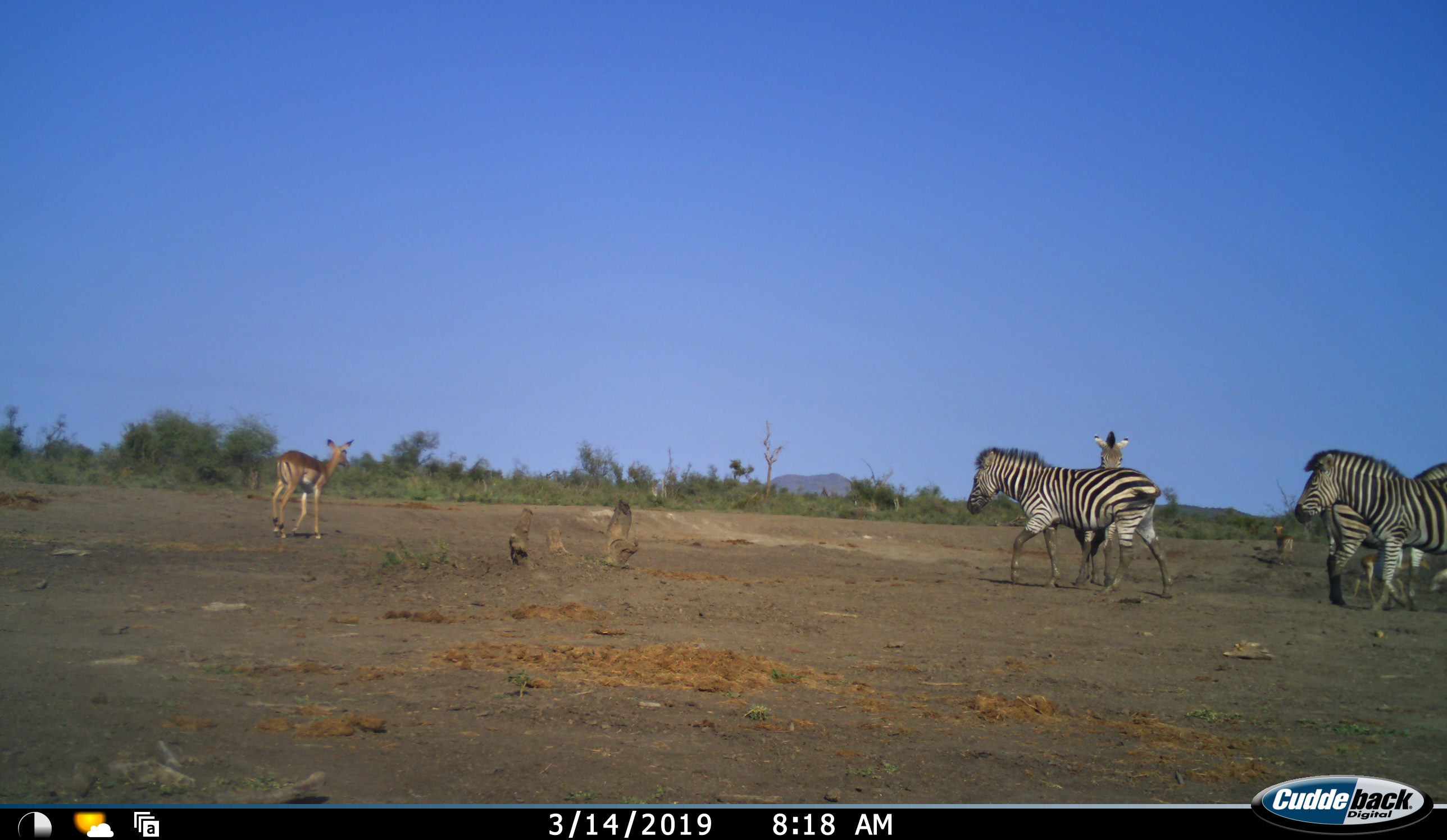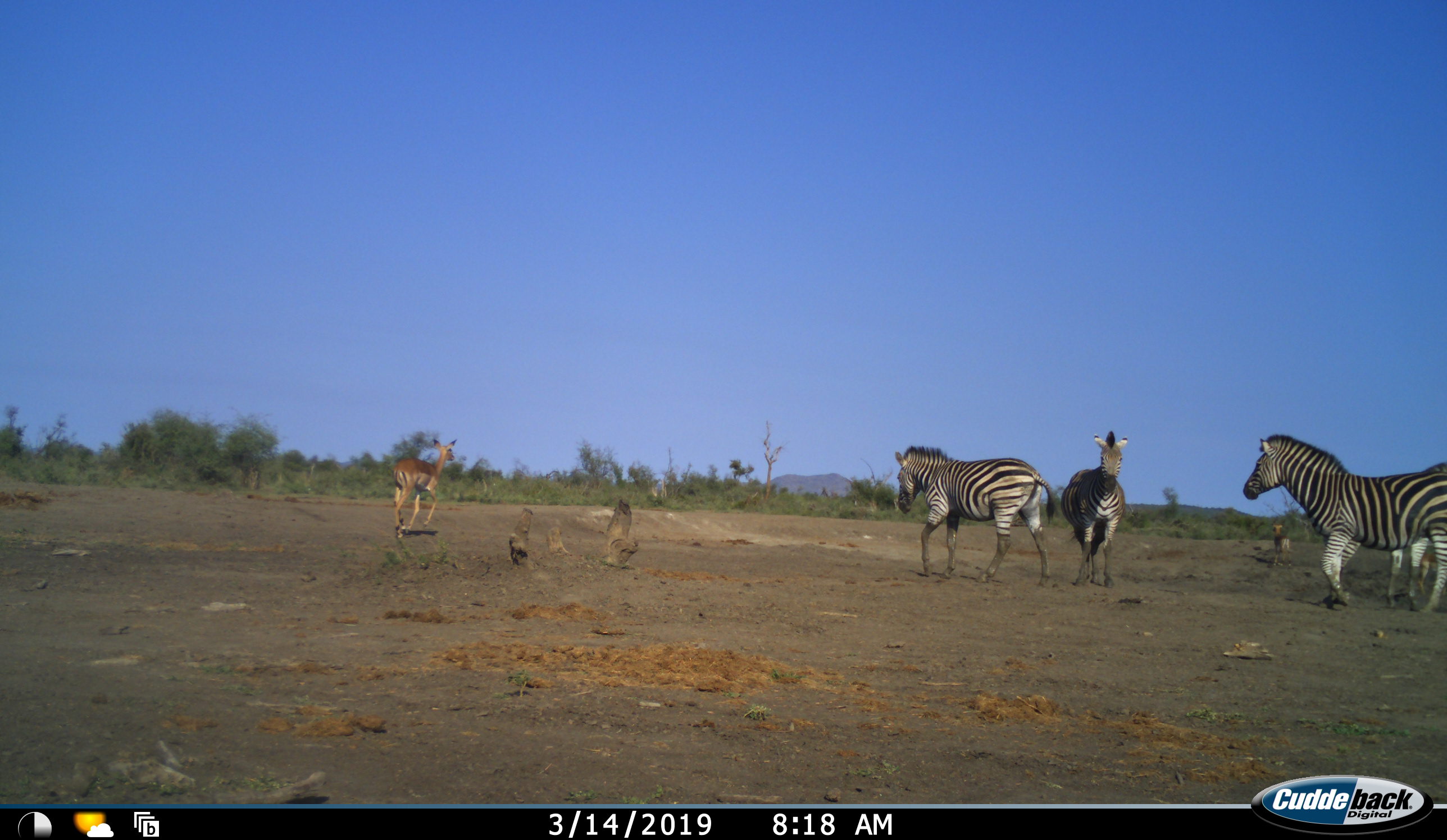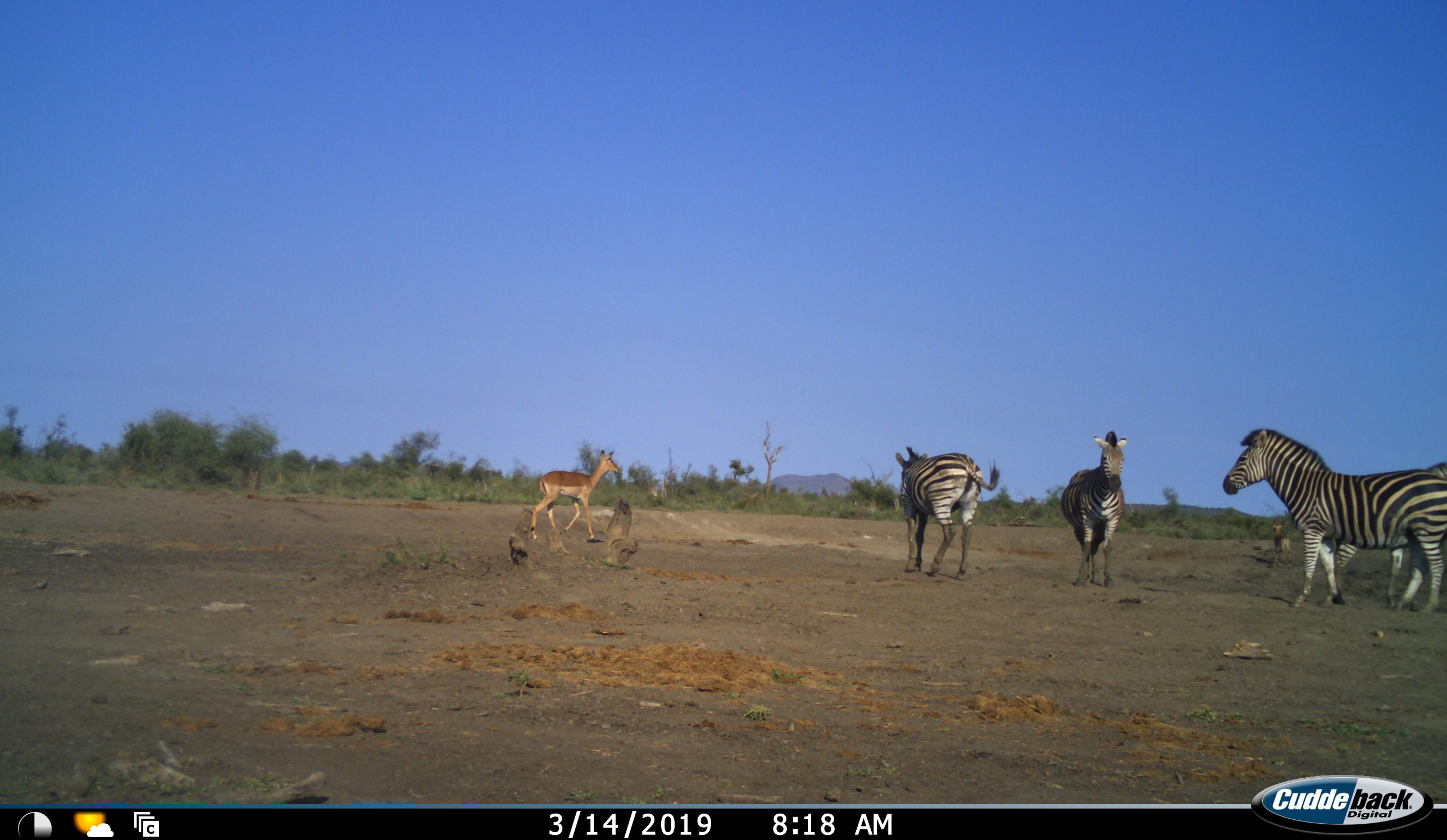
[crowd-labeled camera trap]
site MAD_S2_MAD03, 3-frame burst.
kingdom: Animalia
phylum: Chordata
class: Mammalia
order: Artiodactyla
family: Bovidae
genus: Aepyceros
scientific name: Aepyceros melampus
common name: impala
Impala (Aepyceros melampus), count 1. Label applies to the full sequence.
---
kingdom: Animalia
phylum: Chordata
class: Mammalia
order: Perissodactyla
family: Equidae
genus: Equus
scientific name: Equus quagga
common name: plains zebra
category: zebraplains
Zebraplains (plains zebra) (Equus quagga), count 4. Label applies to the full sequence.